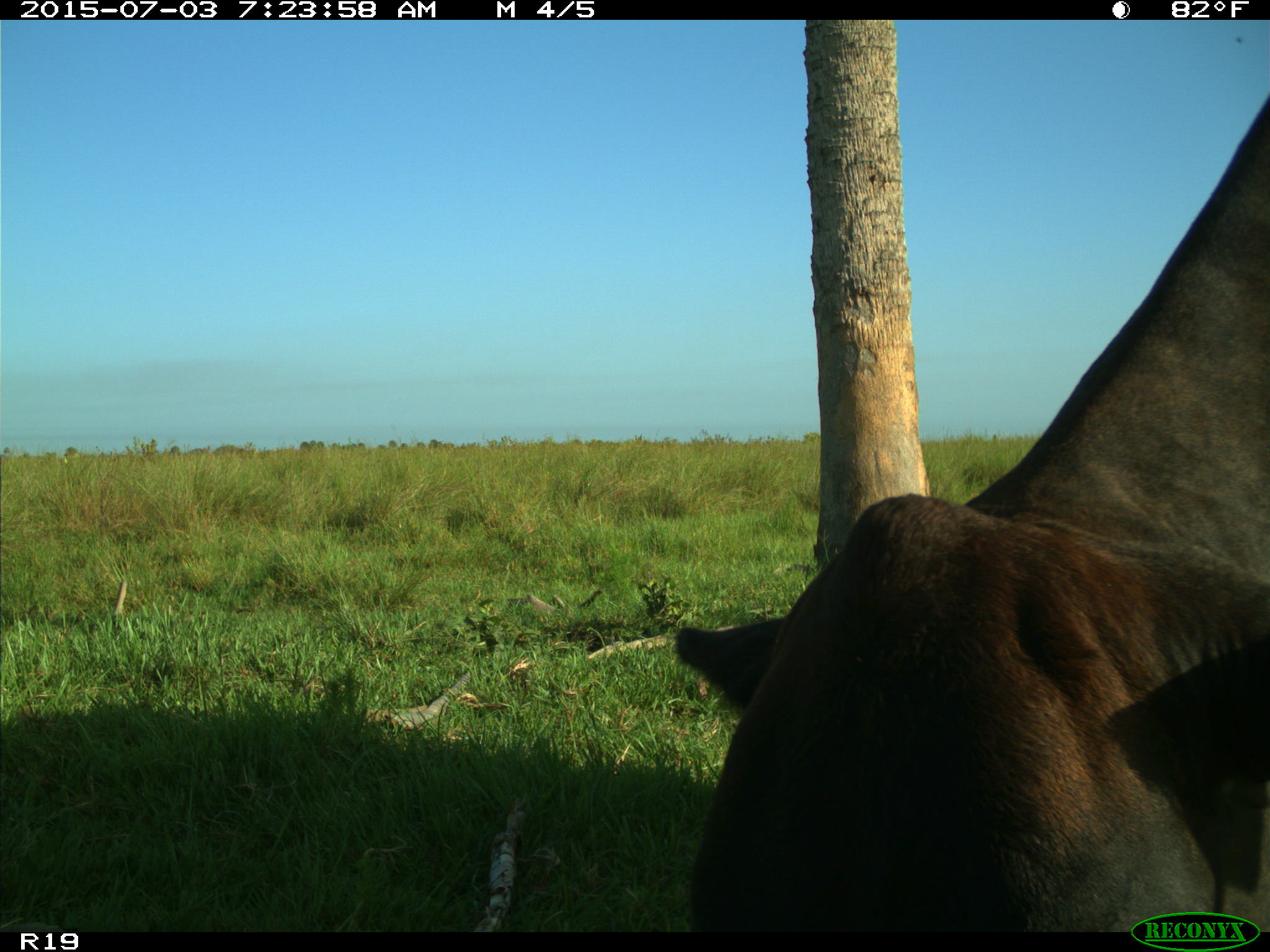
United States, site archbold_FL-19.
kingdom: Animalia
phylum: Chordata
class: Mammalia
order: Artiodactyla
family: Bovidae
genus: Bos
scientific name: Bos taurus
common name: domestic cow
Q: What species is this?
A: Bos taurus (domestic cow).